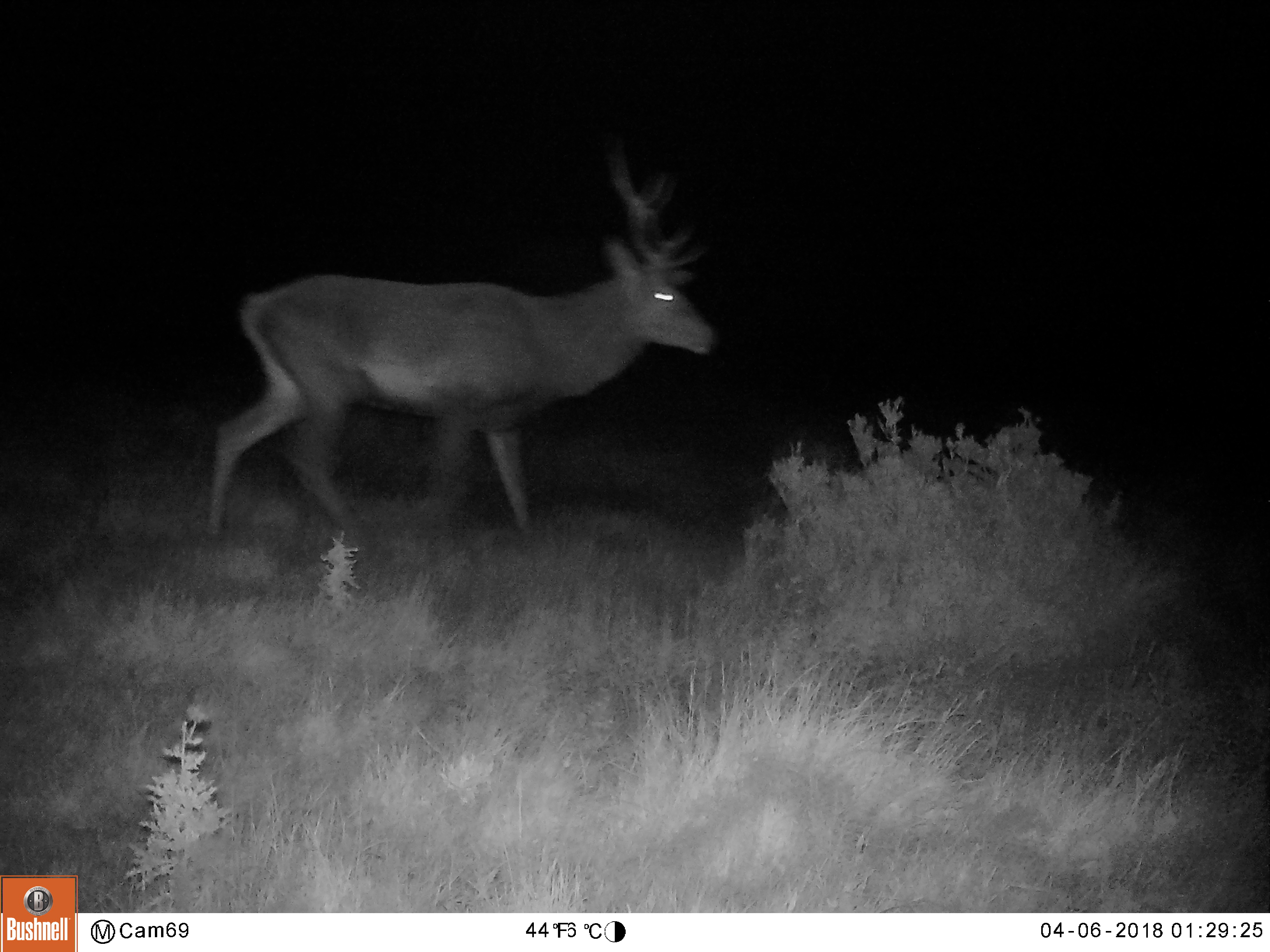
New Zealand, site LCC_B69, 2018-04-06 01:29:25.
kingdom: Animalia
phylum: Chordata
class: Mammalia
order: Artiodactyla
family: Cervidae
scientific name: Cervidae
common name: deer